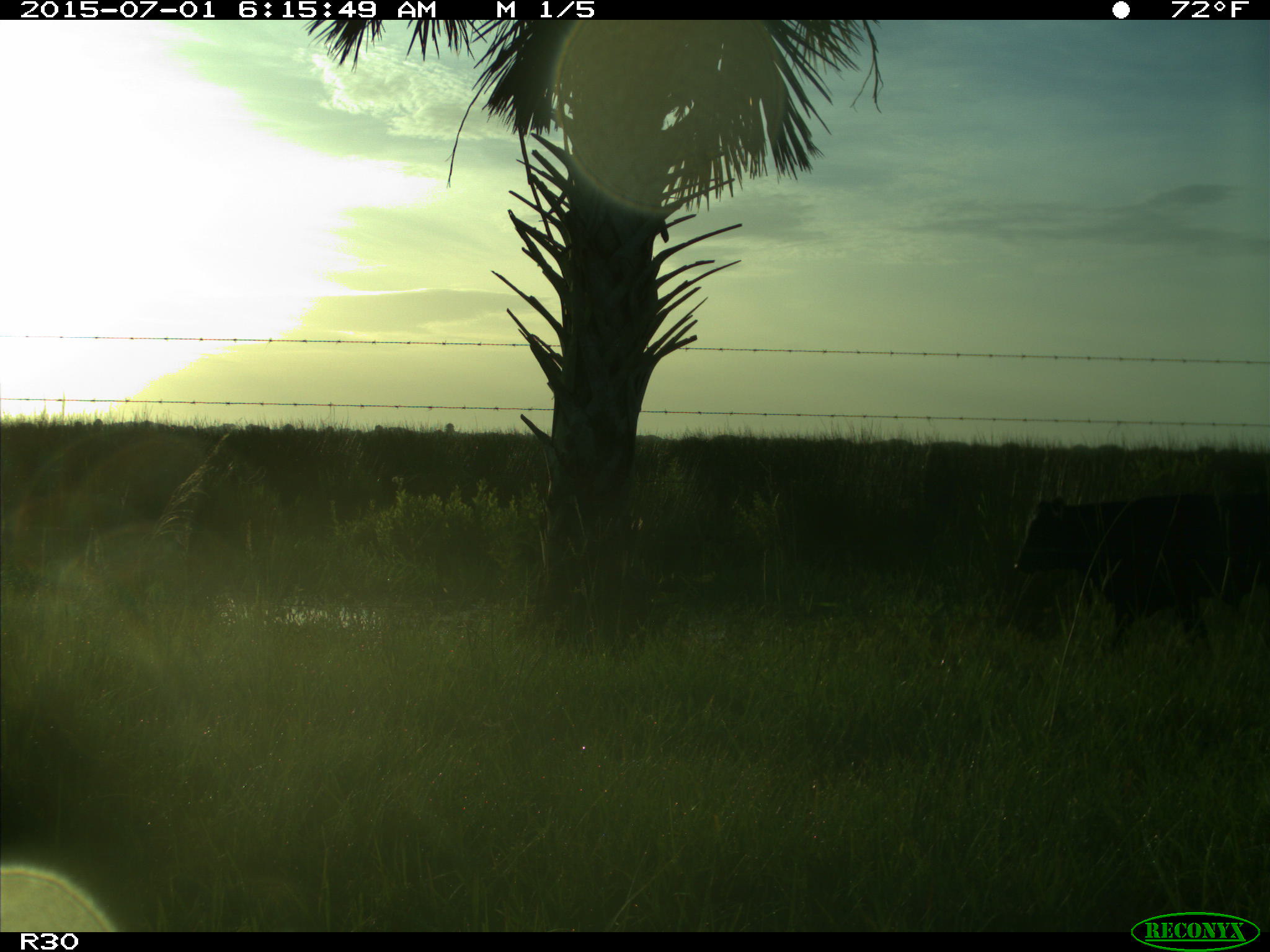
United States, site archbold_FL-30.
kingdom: Animalia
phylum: Chordata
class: Mammalia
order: Artiodactyla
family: Bovidae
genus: Bos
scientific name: Bos taurus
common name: domestic cow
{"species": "Bos taurus (domestic cow)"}